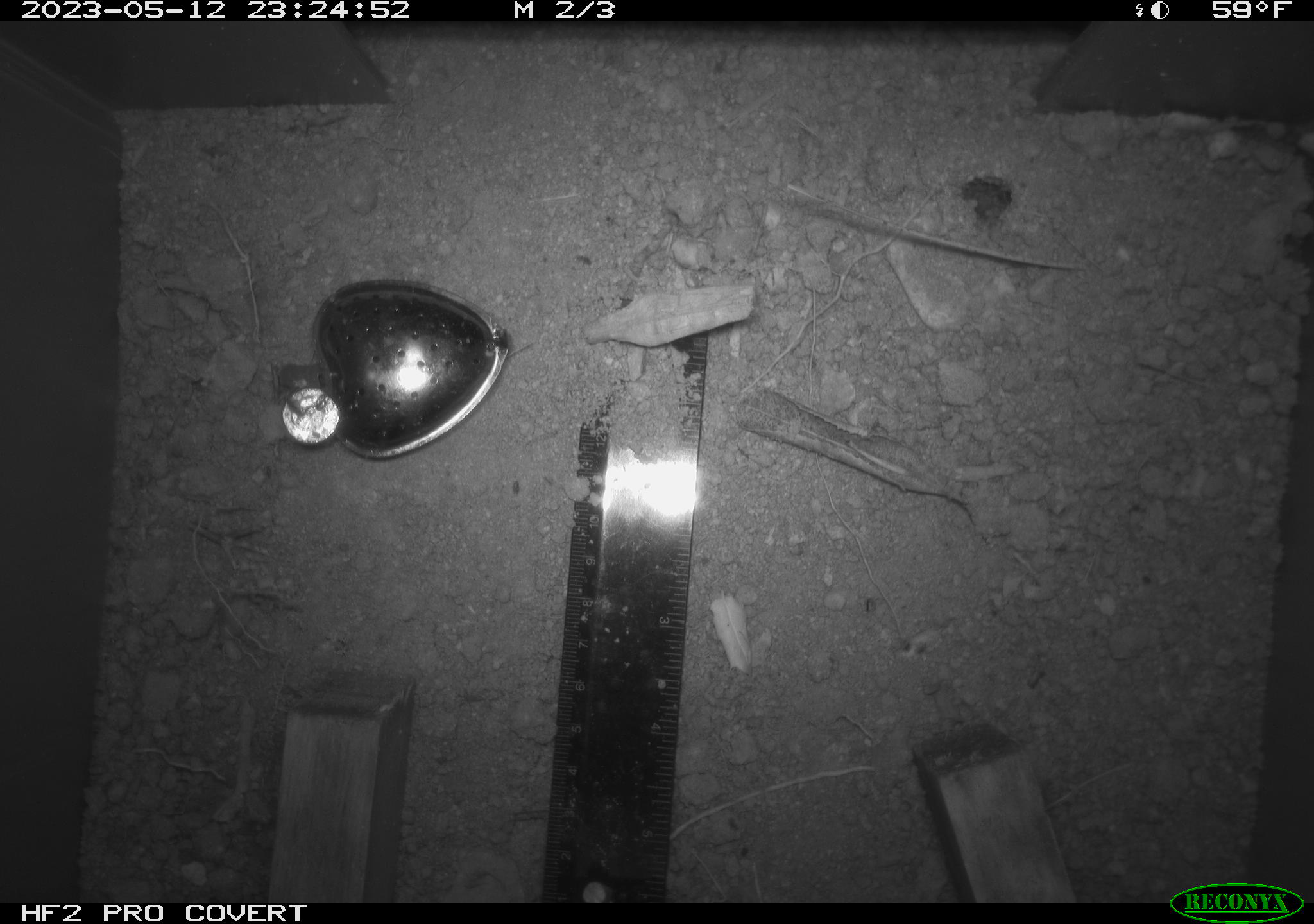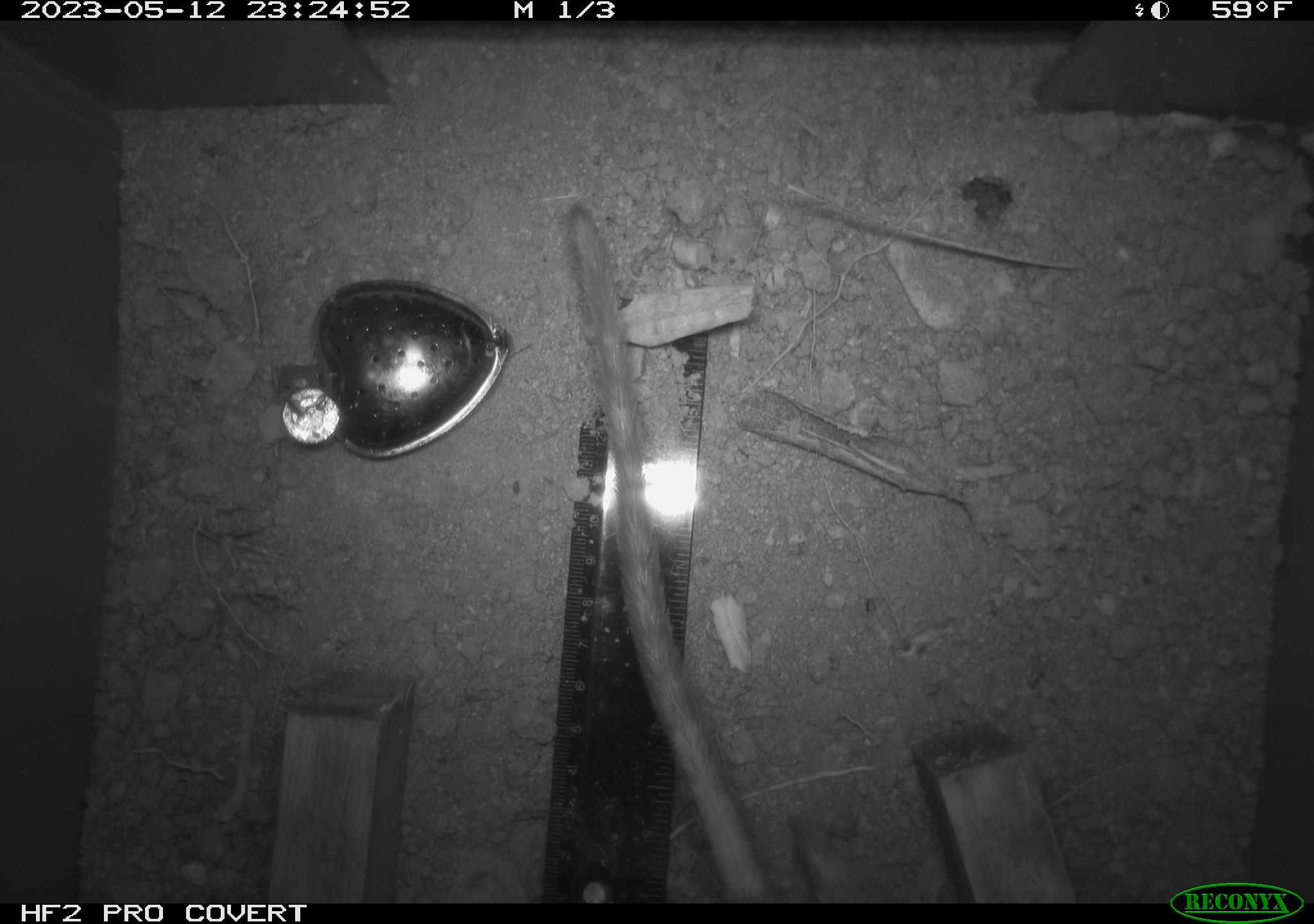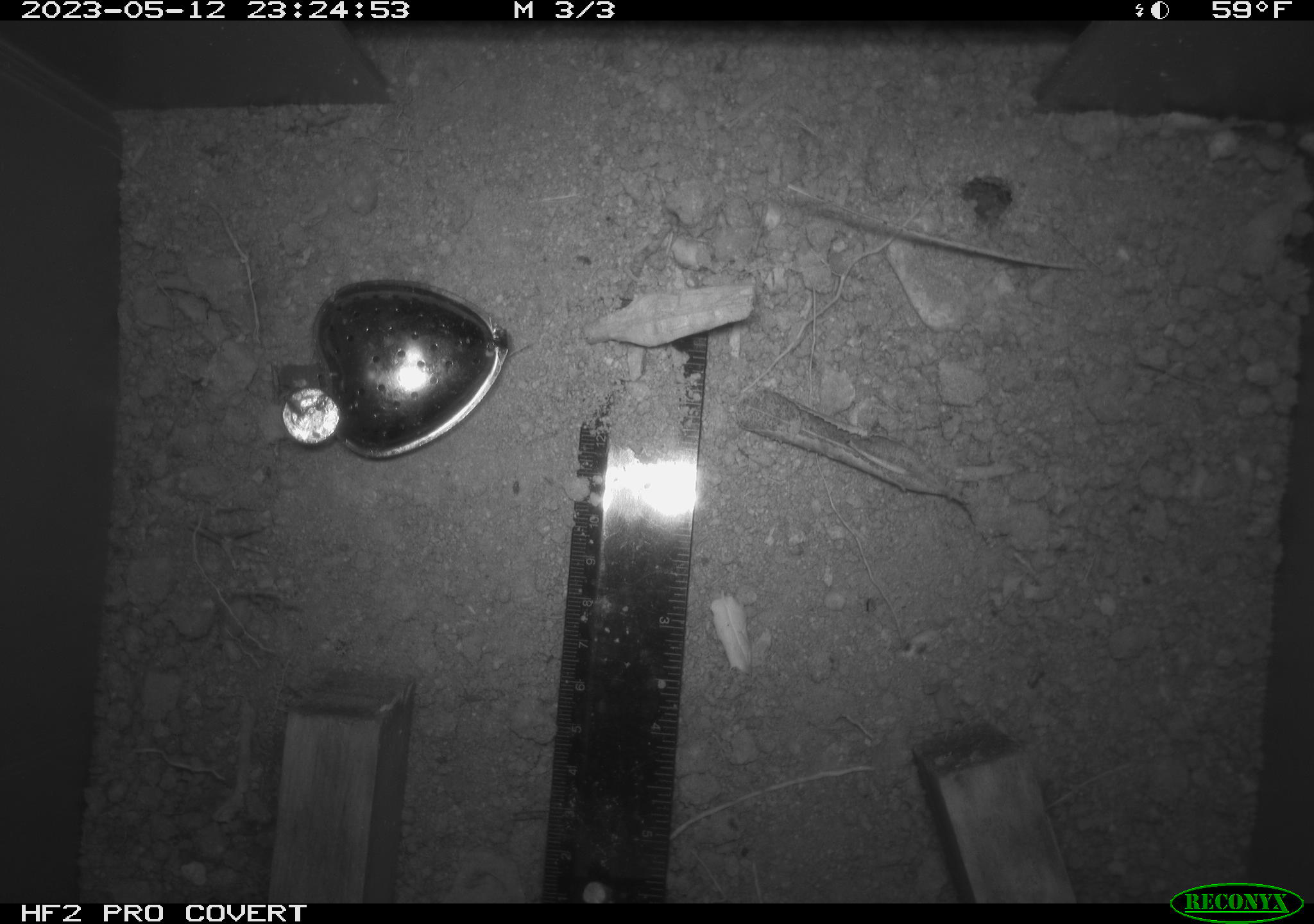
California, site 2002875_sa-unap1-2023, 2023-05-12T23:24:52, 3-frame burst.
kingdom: Animalia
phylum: Chordata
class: Mammalia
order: Rodentia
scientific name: Rodentia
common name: mouse species